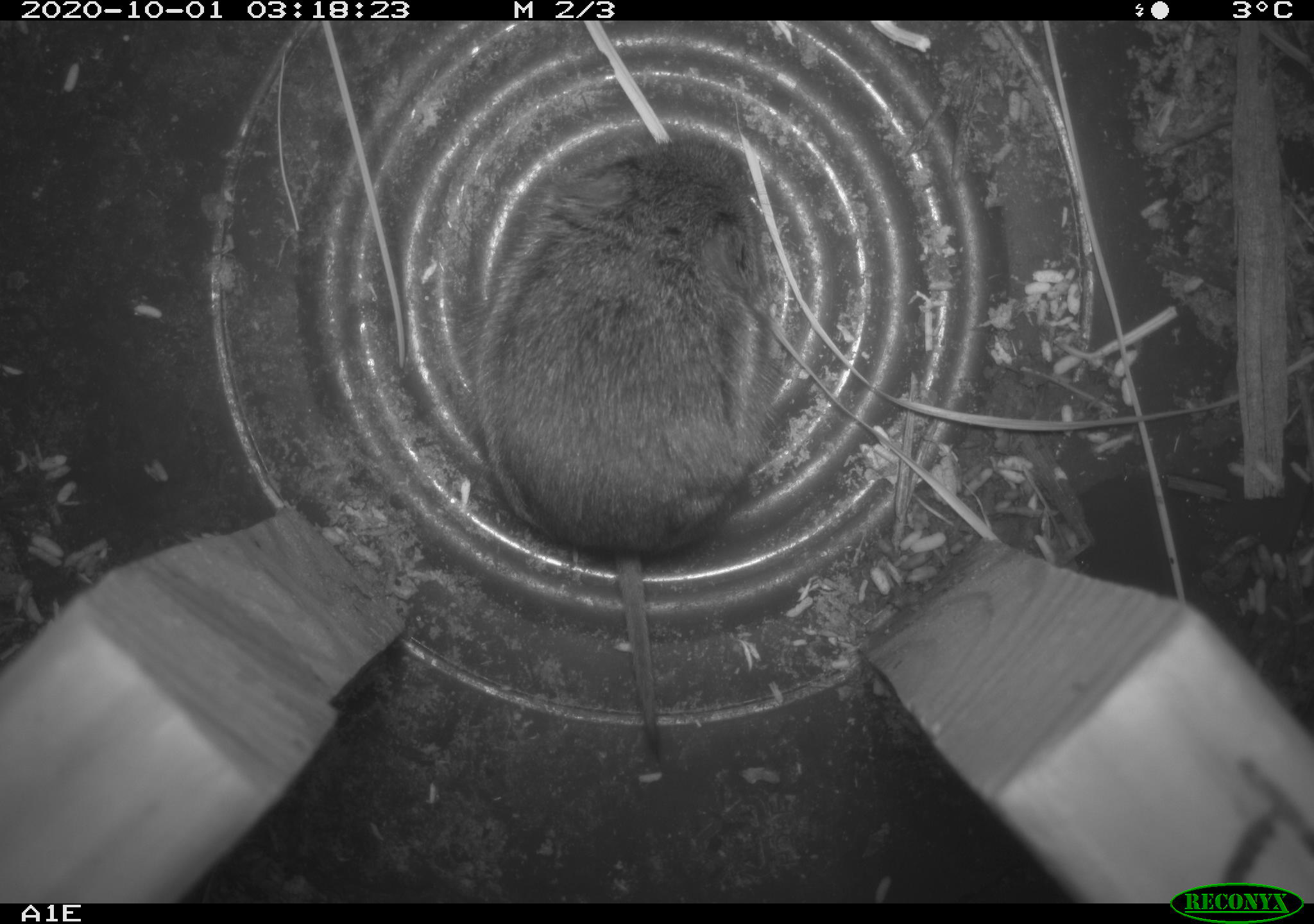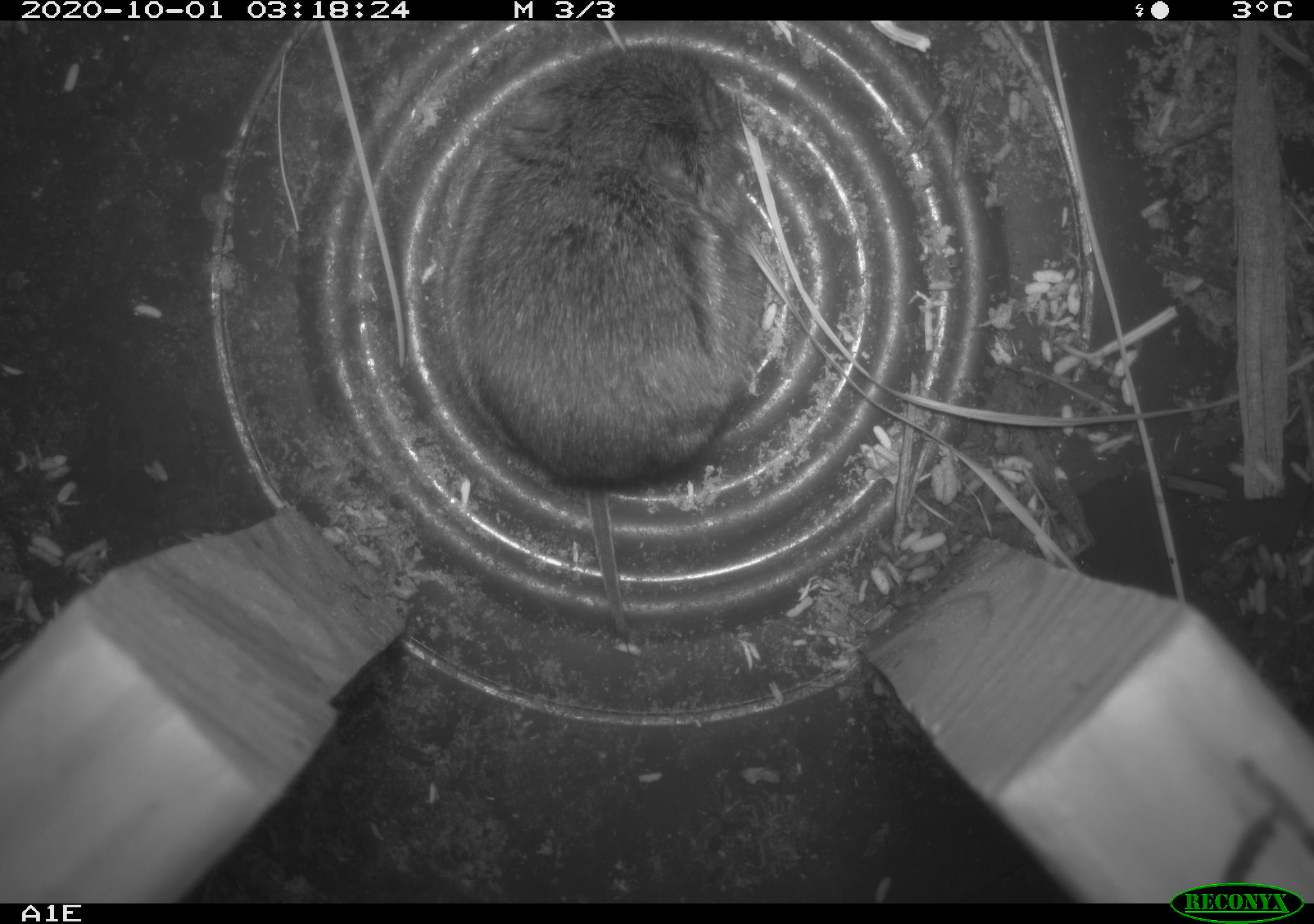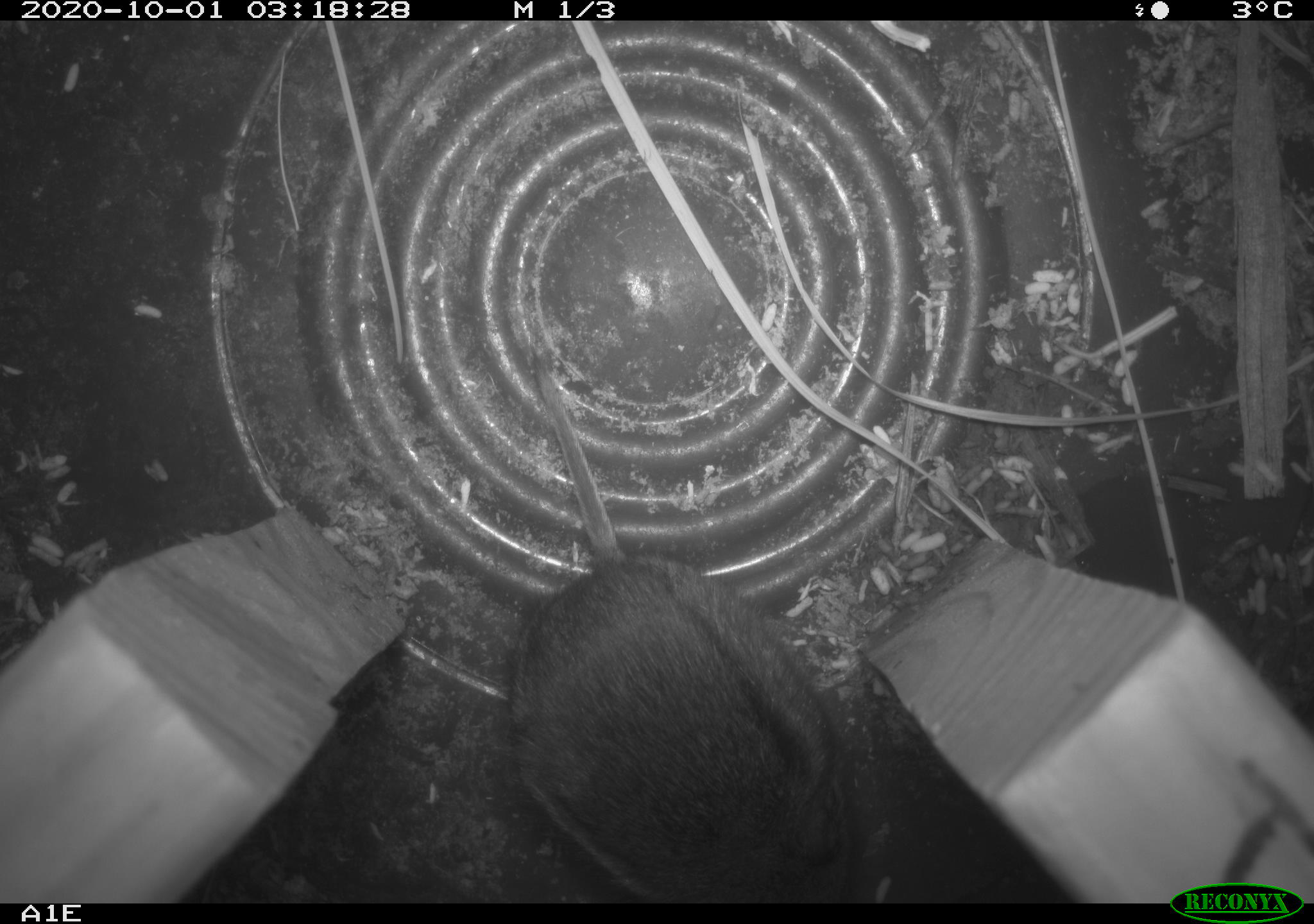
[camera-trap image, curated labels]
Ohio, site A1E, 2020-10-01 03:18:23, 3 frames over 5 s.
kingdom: Animalia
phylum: Chordata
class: Mammalia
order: Rodentia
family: Cricetidae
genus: Microtus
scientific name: Microtus pennsylvanicus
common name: meadow vole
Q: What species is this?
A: Meadow vole (Microtus pennsylvanicus).